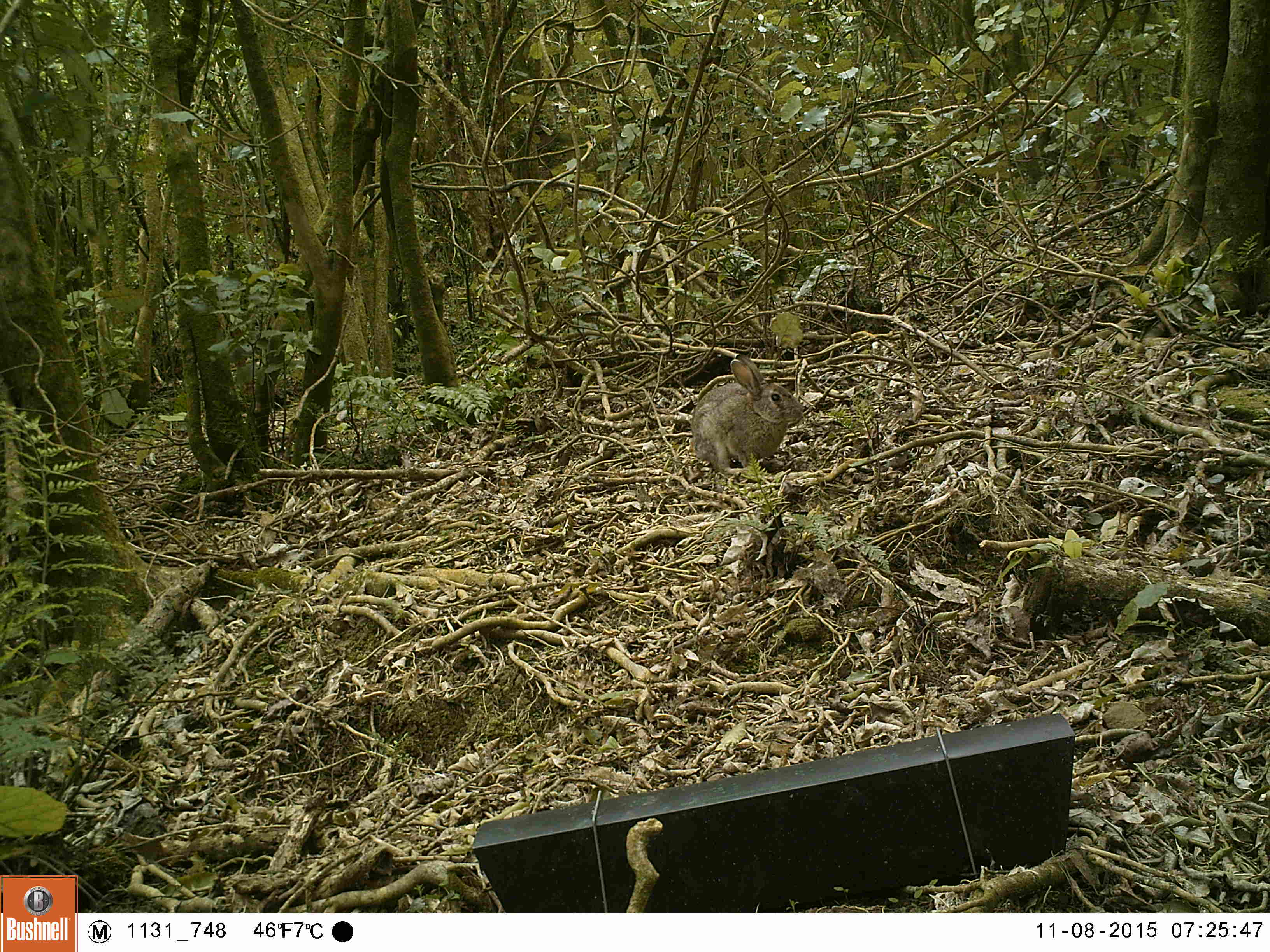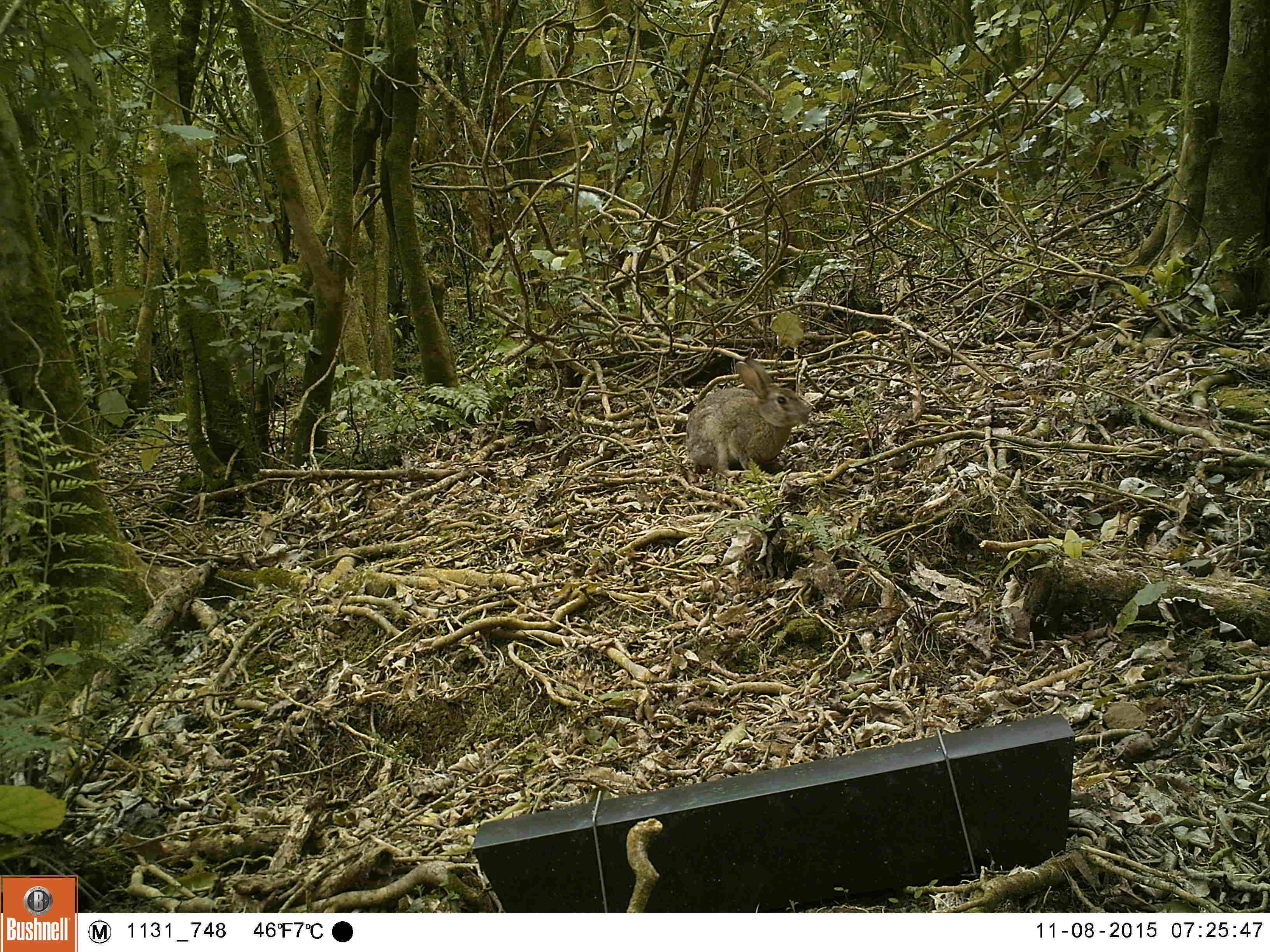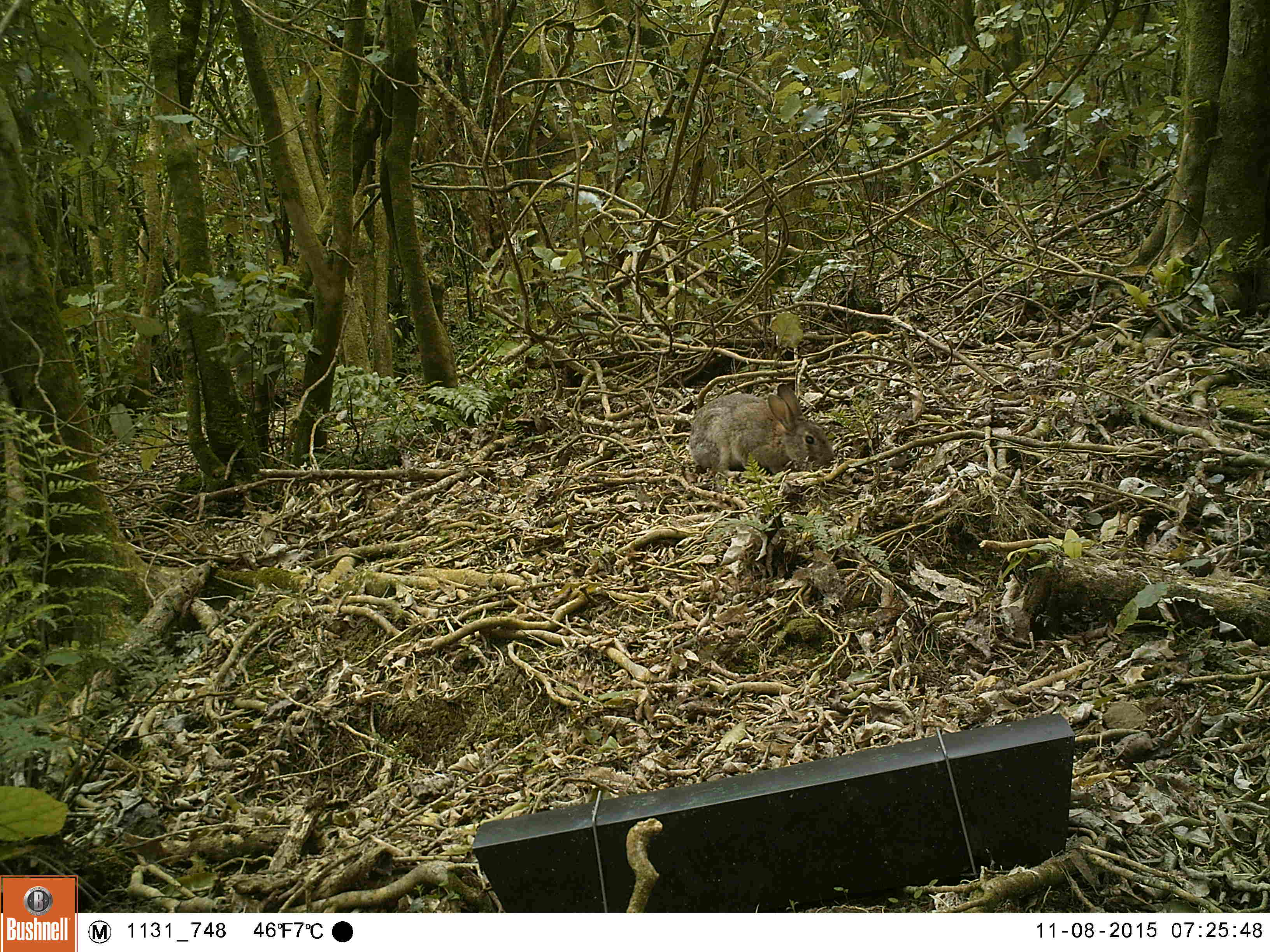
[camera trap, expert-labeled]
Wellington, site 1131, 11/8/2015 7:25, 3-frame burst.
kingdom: Animalia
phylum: Chordata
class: Mammalia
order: Lagomorpha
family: Leporidae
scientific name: Leporidae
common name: rabbit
Rabbit (Leporidae).